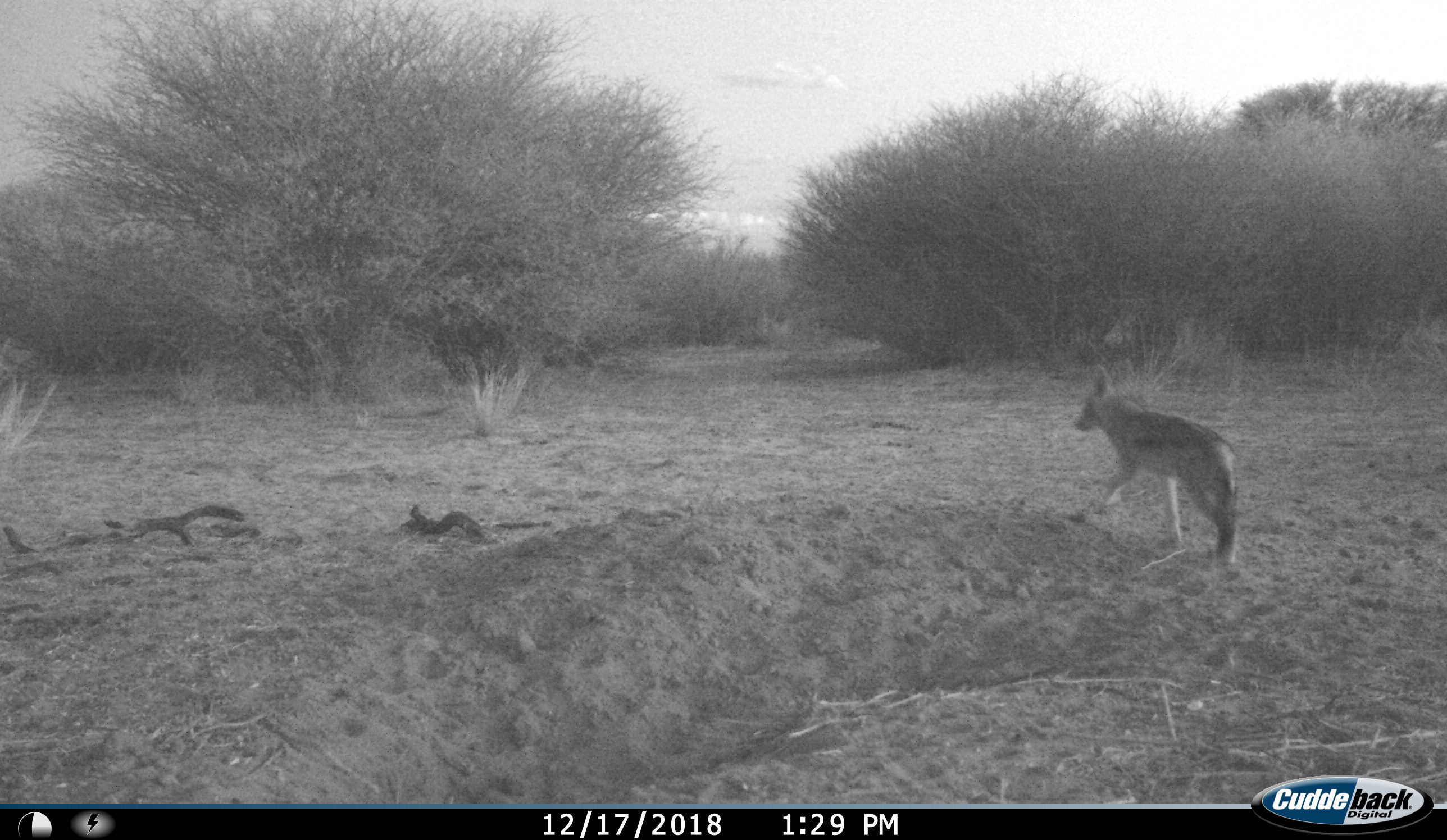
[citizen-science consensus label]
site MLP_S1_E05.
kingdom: Animalia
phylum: Chordata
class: Mammalia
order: Carnivora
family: Canidae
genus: Lupulella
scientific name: Lupulella mesomelas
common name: black-backed jackal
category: jackalblackbacked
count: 1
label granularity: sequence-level